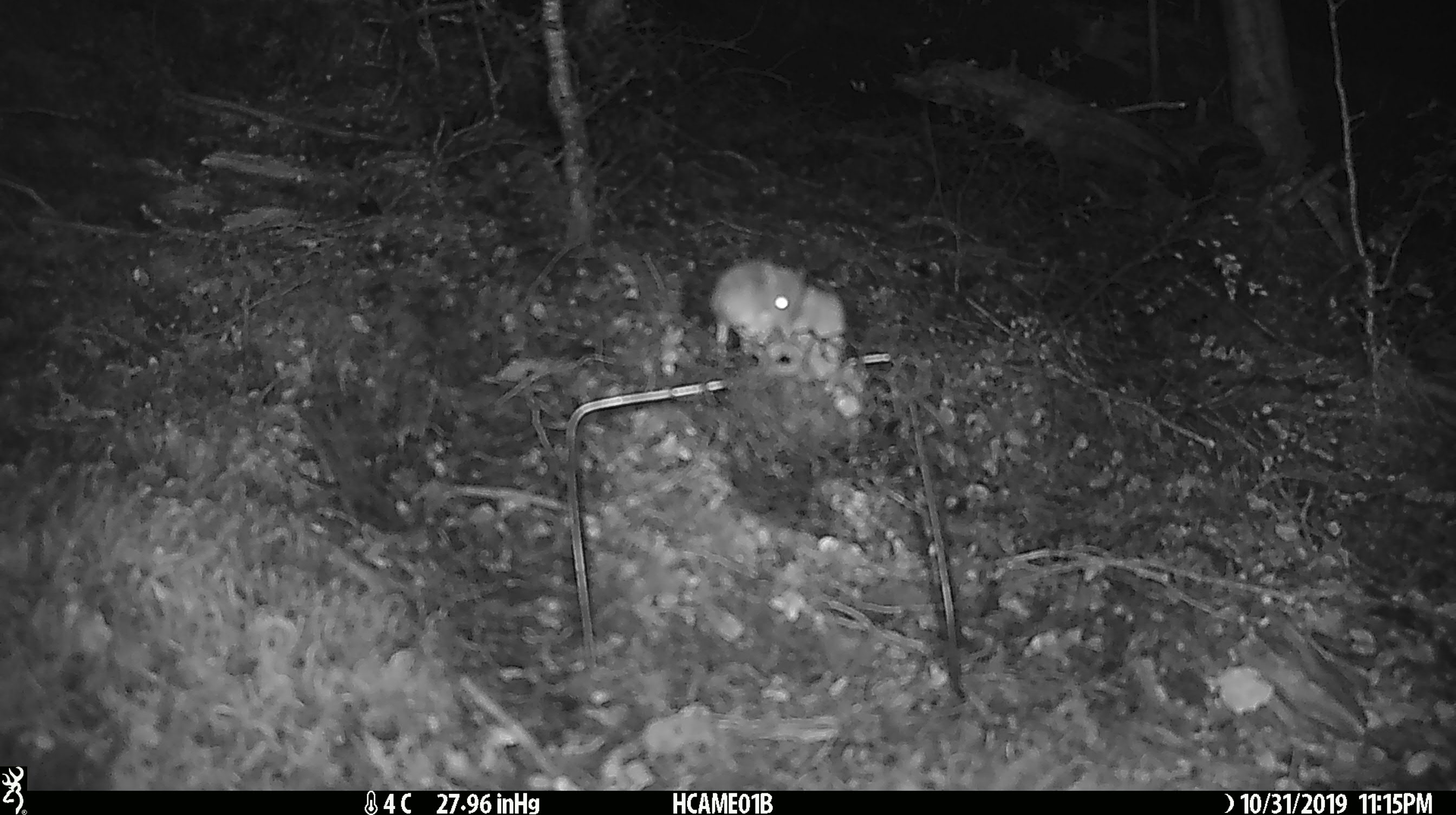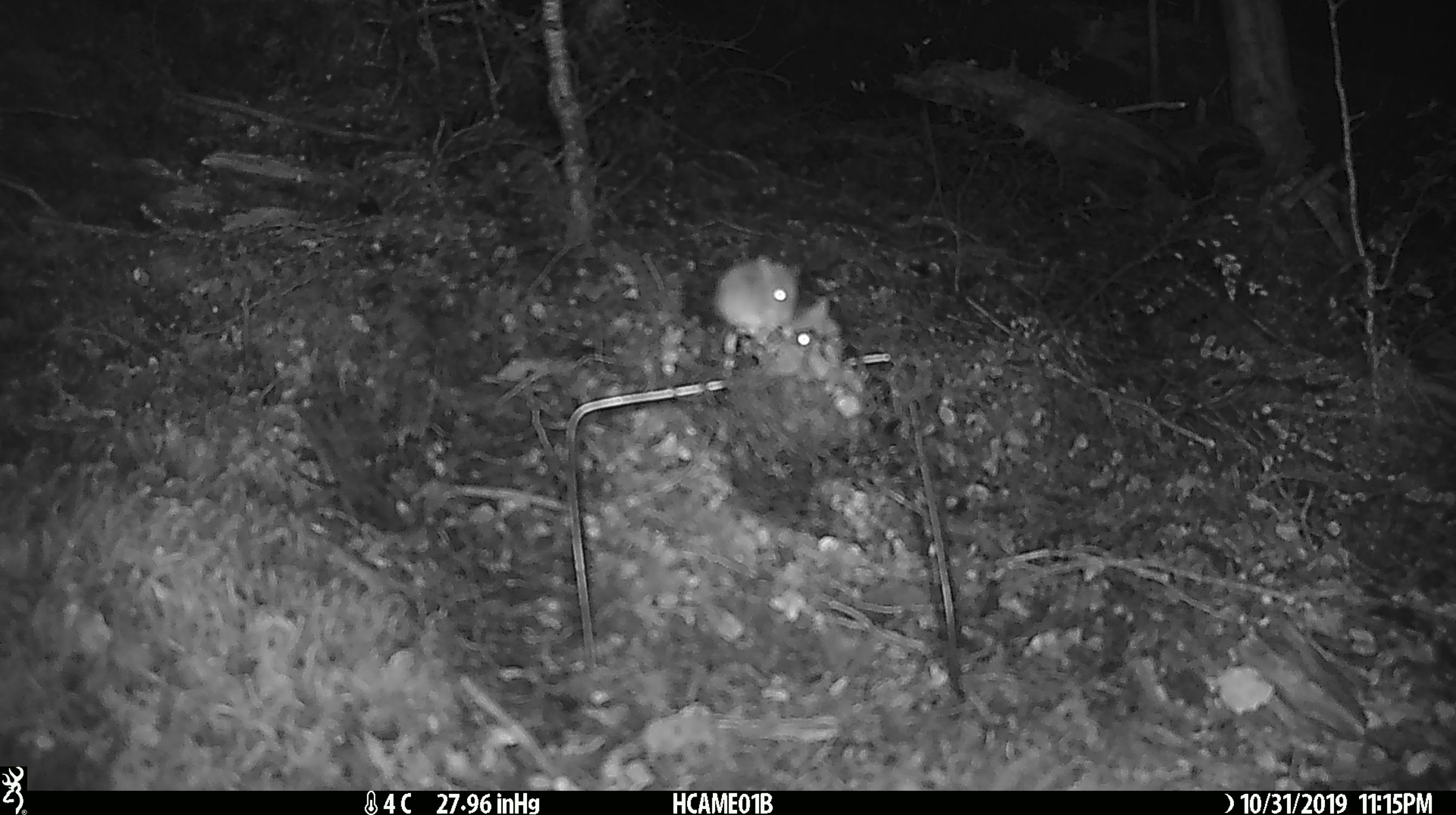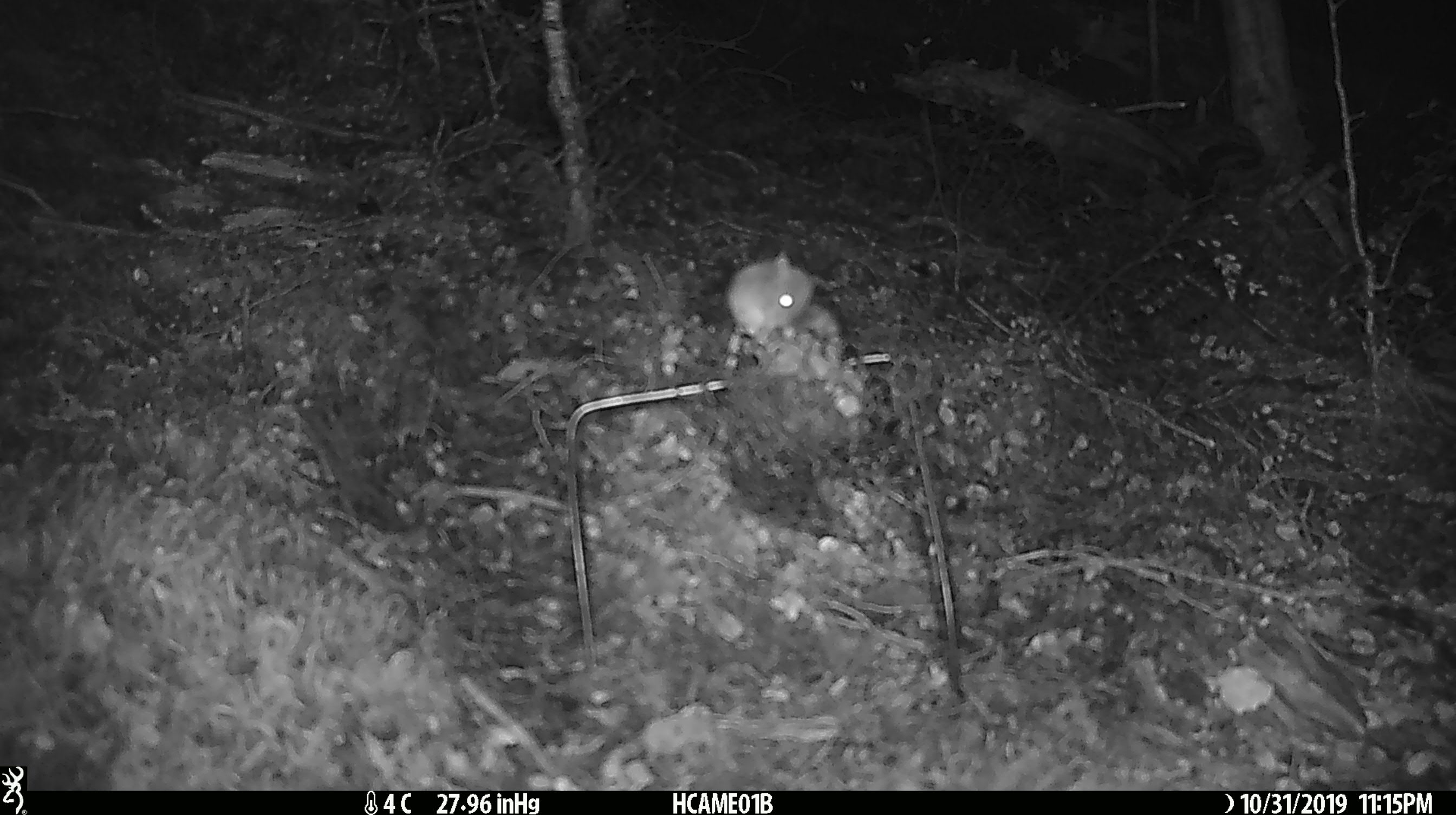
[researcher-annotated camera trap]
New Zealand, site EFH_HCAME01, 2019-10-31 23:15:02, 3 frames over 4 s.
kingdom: Animalia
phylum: Chordata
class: Mammalia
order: Rodentia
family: Muridae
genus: Mus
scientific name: Mus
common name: mouse